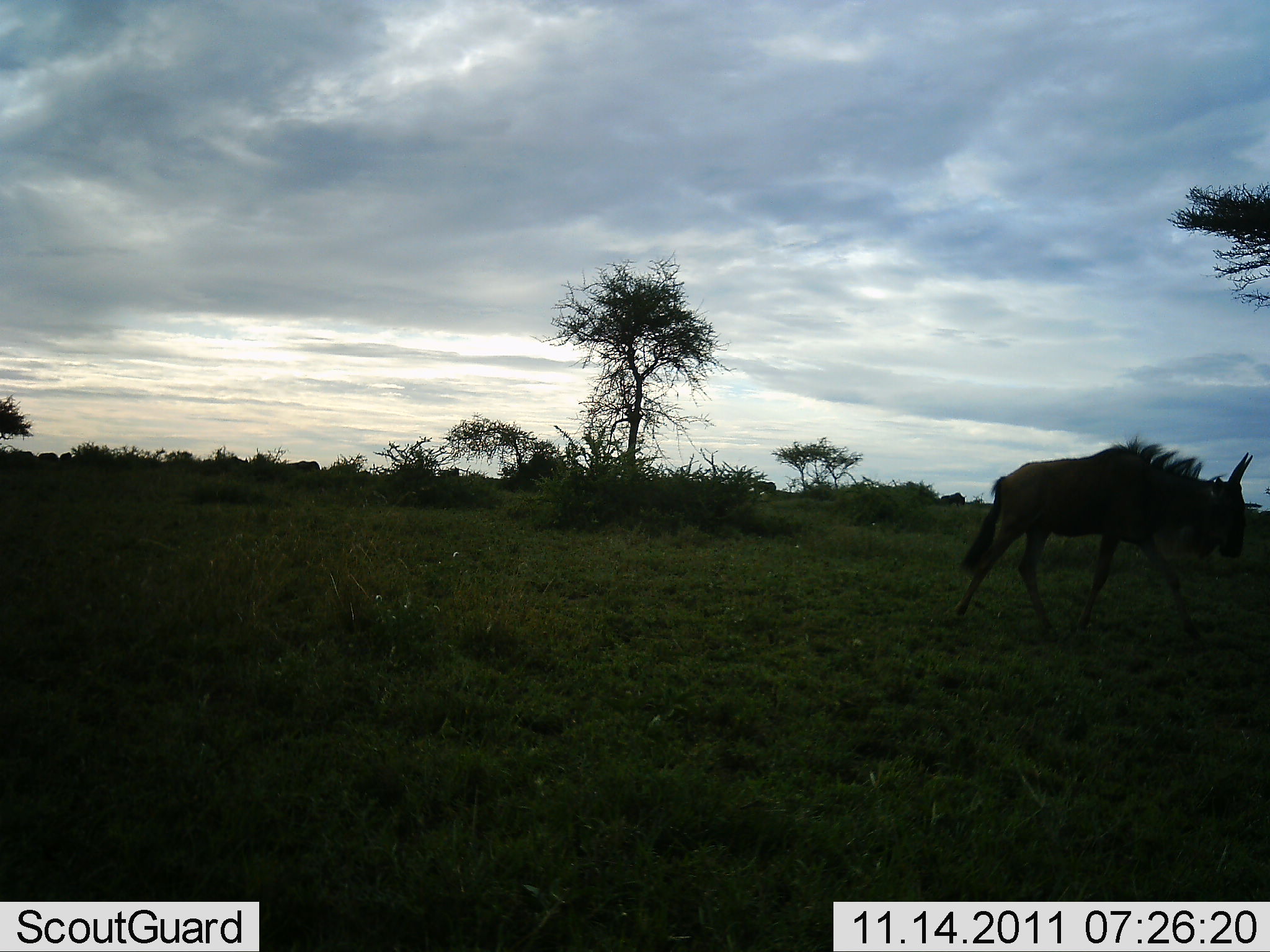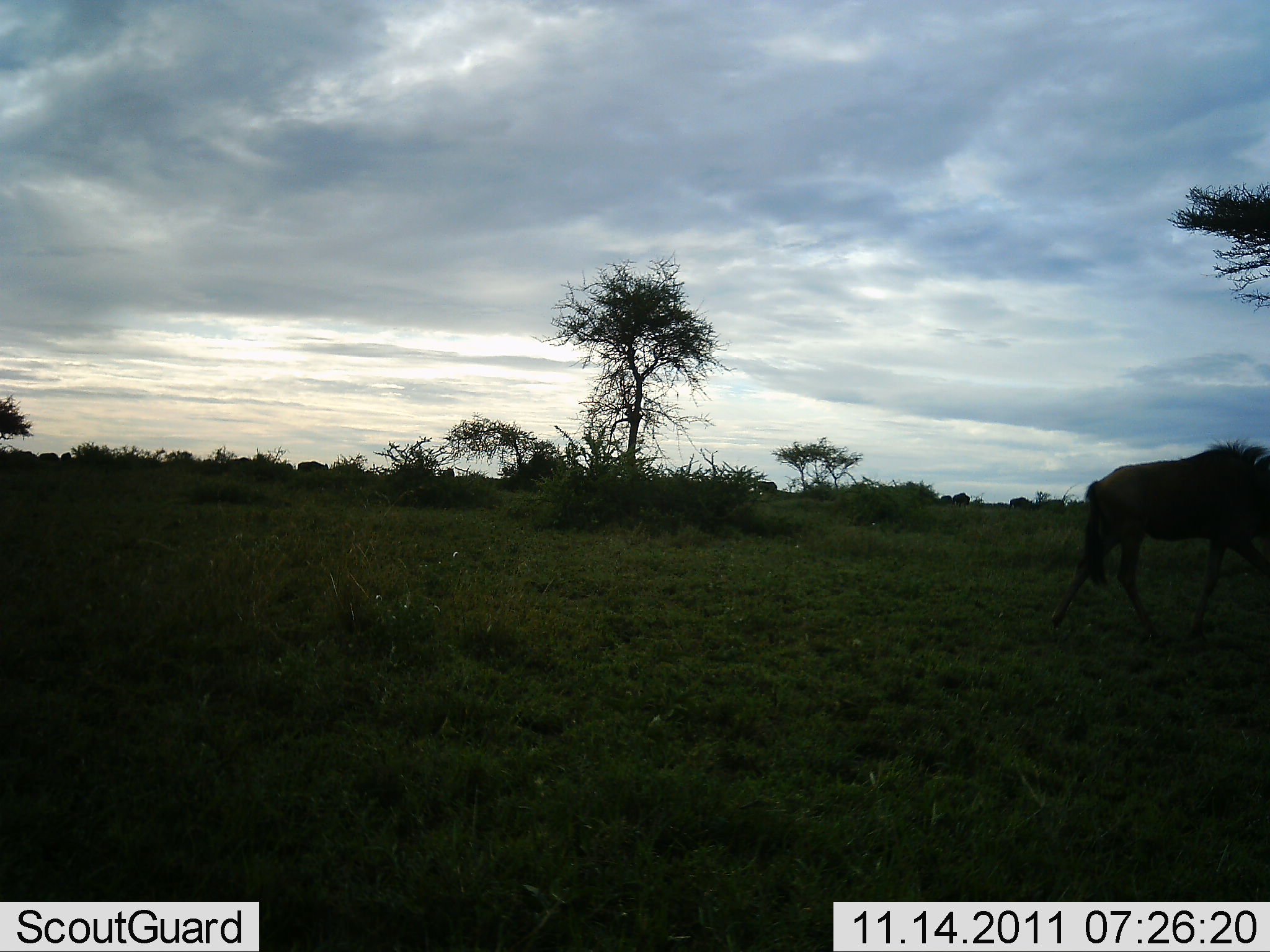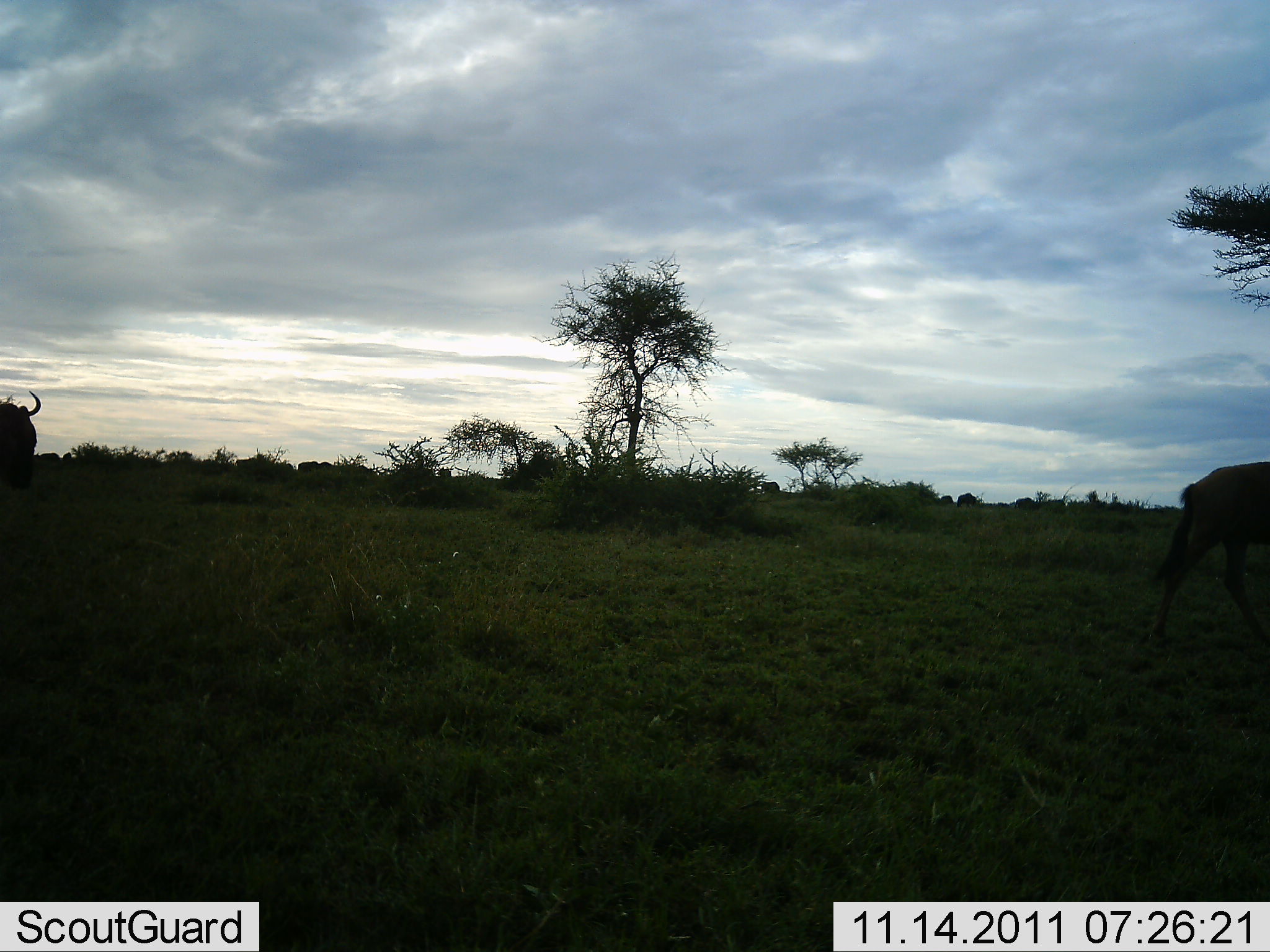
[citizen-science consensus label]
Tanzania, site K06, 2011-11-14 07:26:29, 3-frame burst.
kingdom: Animalia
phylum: Chordata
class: Mammalia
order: Artiodactyla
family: Bovidae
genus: Connochaetes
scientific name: Connochaetes taurinus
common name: blue wildebeest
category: wildebeest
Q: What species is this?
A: Wildebeest (blue wildebeest) (Connochaetes taurinus).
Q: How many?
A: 4.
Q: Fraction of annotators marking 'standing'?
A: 0%.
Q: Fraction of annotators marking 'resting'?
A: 0%.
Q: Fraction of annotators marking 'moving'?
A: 95%.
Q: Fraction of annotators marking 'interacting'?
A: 0%.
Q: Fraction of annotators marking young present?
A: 0%.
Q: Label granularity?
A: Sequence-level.